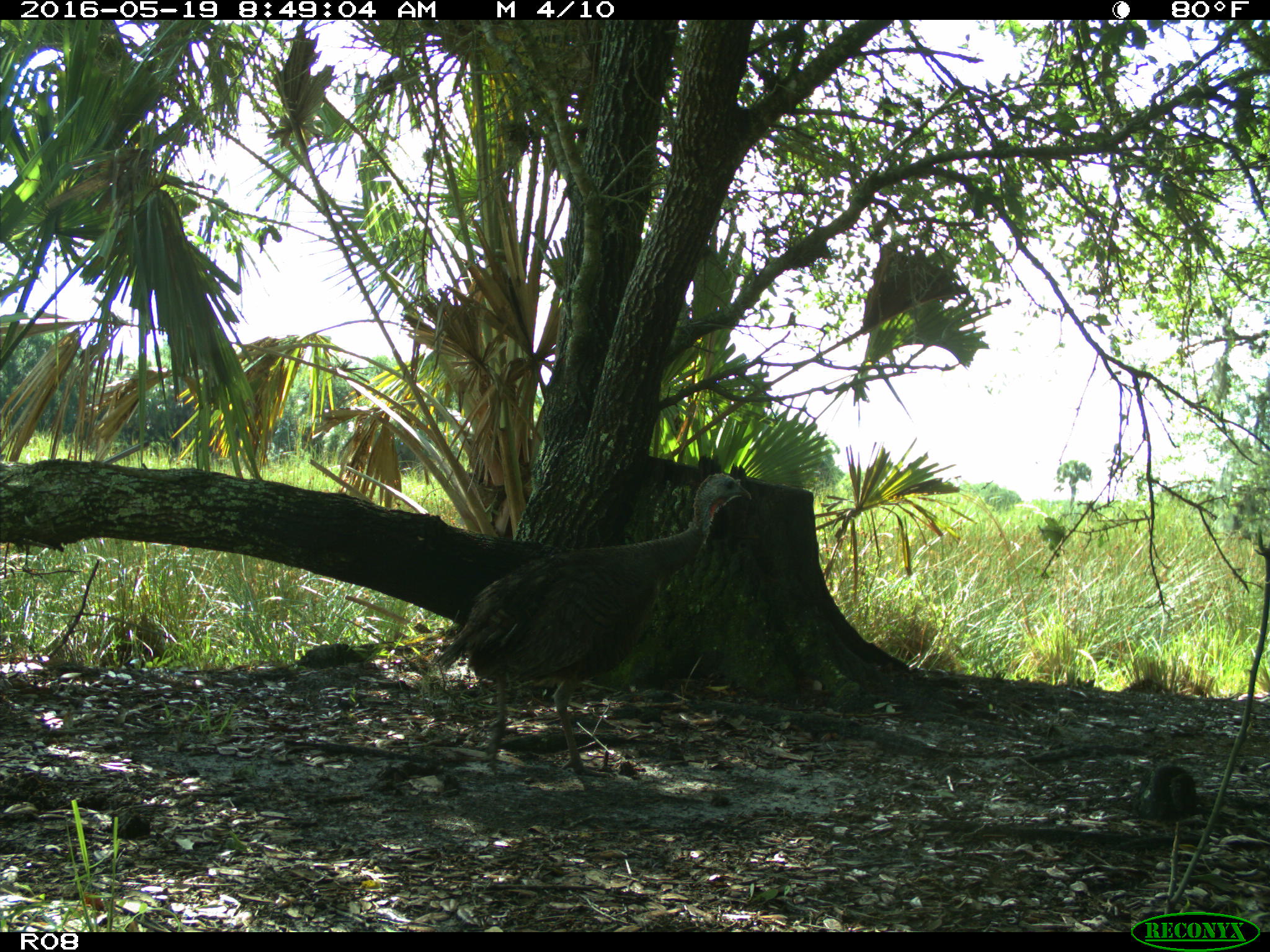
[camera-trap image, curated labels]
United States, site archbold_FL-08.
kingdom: Animalia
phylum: Chordata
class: Aves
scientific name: Aves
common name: birds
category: unidentified bird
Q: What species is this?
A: Unidentified bird (birds) (Aves).